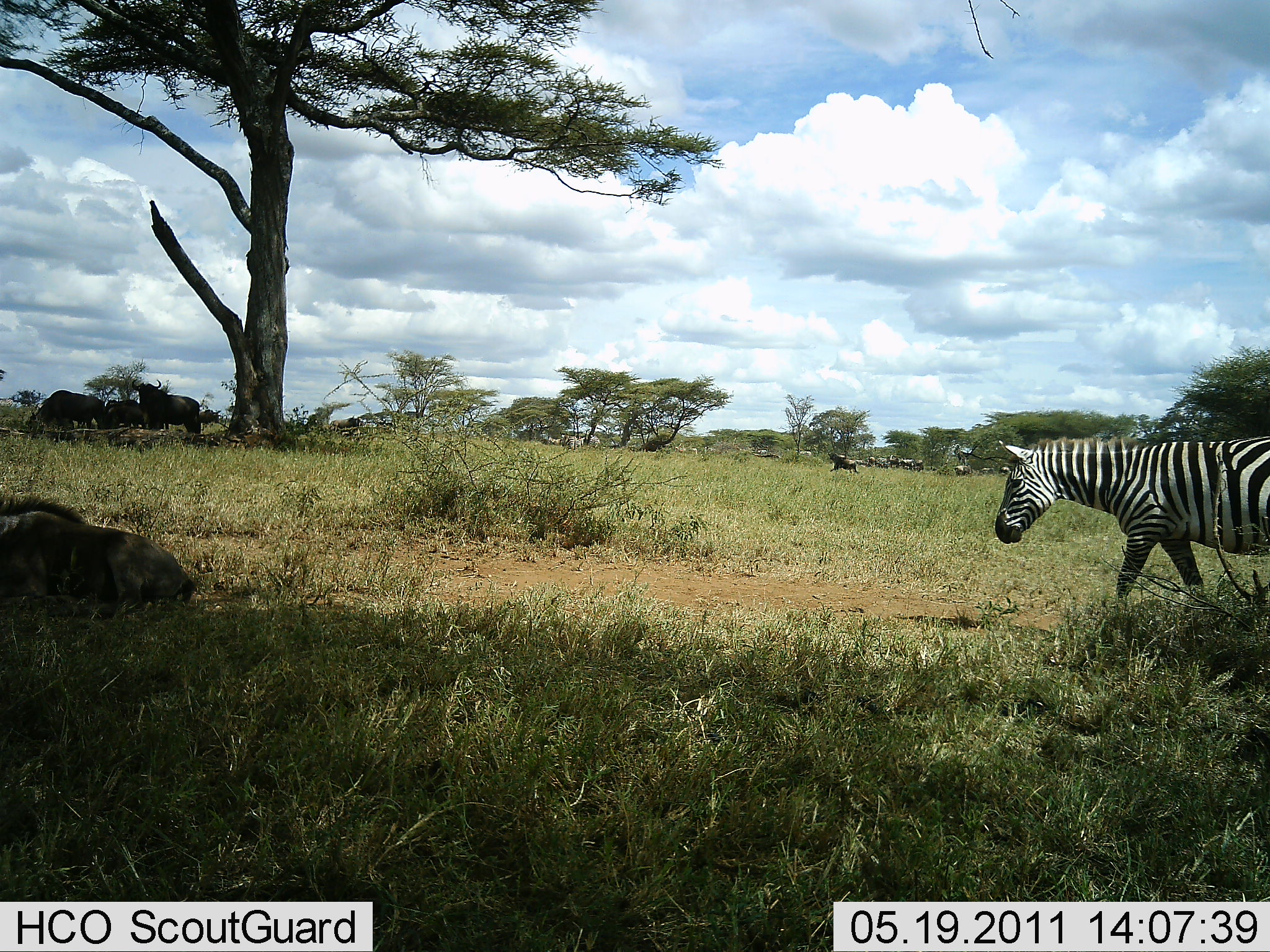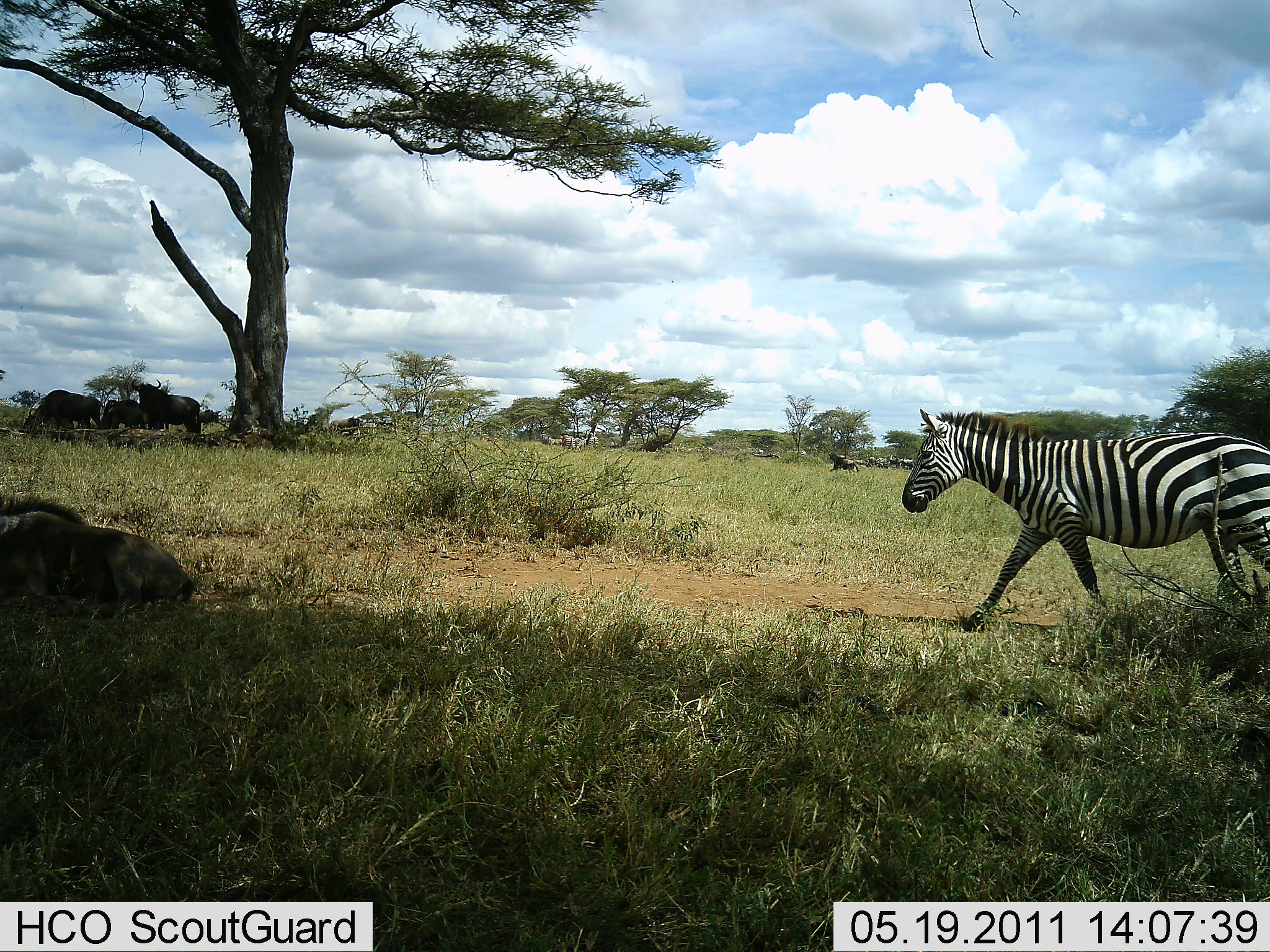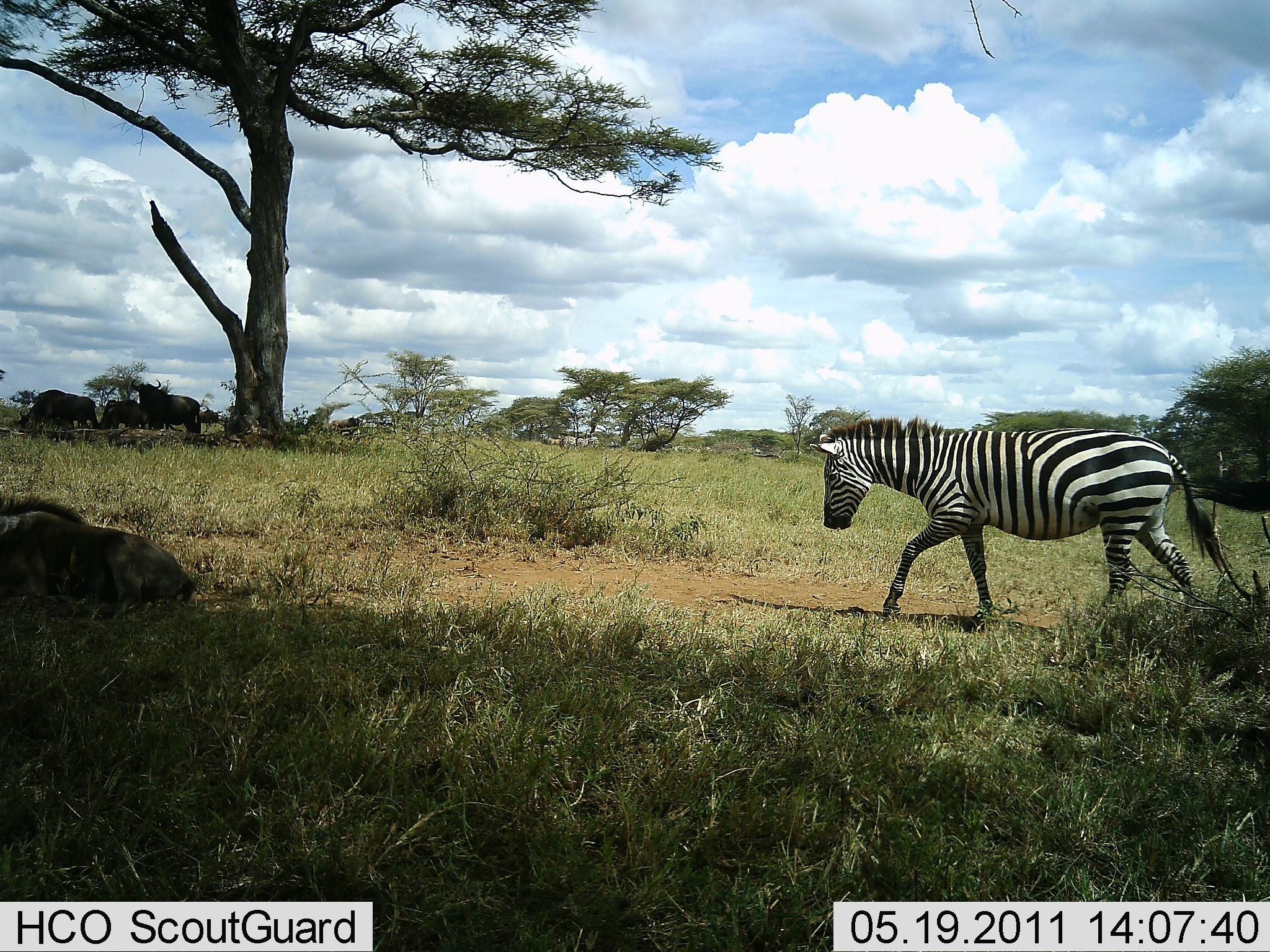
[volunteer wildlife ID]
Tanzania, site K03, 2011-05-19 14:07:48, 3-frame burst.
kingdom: Animalia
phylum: Chordata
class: Mammalia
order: Artiodactyla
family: Bovidae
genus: Connochaetes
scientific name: Connochaetes taurinus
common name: blue wildebeest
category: wildebeest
Wildebeest (blue wildebeest) (Connochaetes taurinus), count 6. Behavior (volunteer vote fractions): standing 55%, resting 36%, moving 36%, interacting 0%. Young present (vote fraction): 0%. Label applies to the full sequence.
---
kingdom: Animalia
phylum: Chordata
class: Mammalia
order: Perissodactyla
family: Equidae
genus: Equus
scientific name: Equus quagga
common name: plains zebra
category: zebra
Zebra (plains zebra) (Equus quagga), count 1. Behavior (volunteer vote fractions): standing 9%, resting 0%, moving 100%, interacting 0%. Young present (vote fraction): 0%. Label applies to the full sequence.